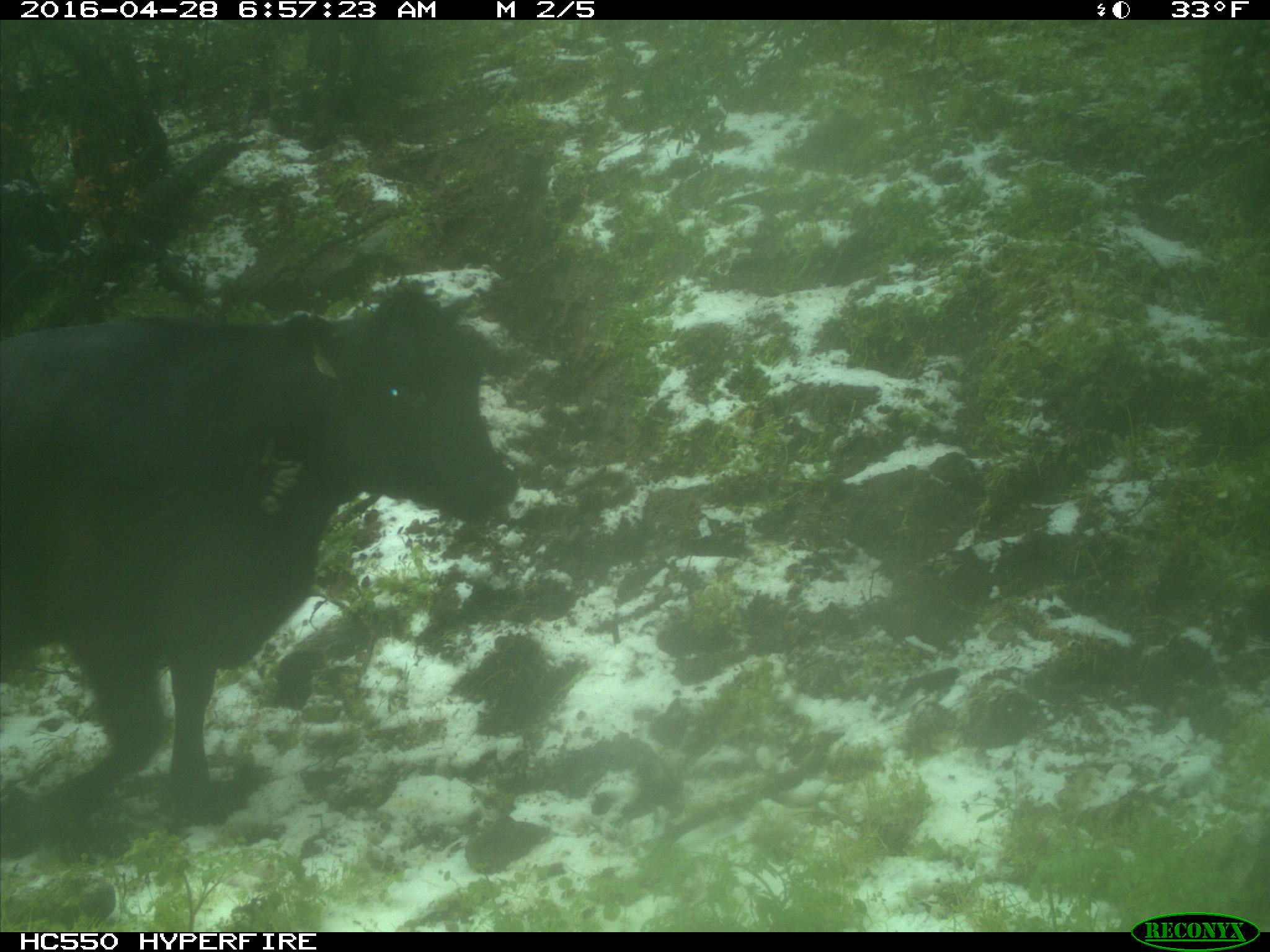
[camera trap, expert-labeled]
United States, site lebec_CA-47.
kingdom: Animalia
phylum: Chordata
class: Mammalia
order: Artiodactyla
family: Bovidae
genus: Bos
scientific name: Bos taurus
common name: domestic cow